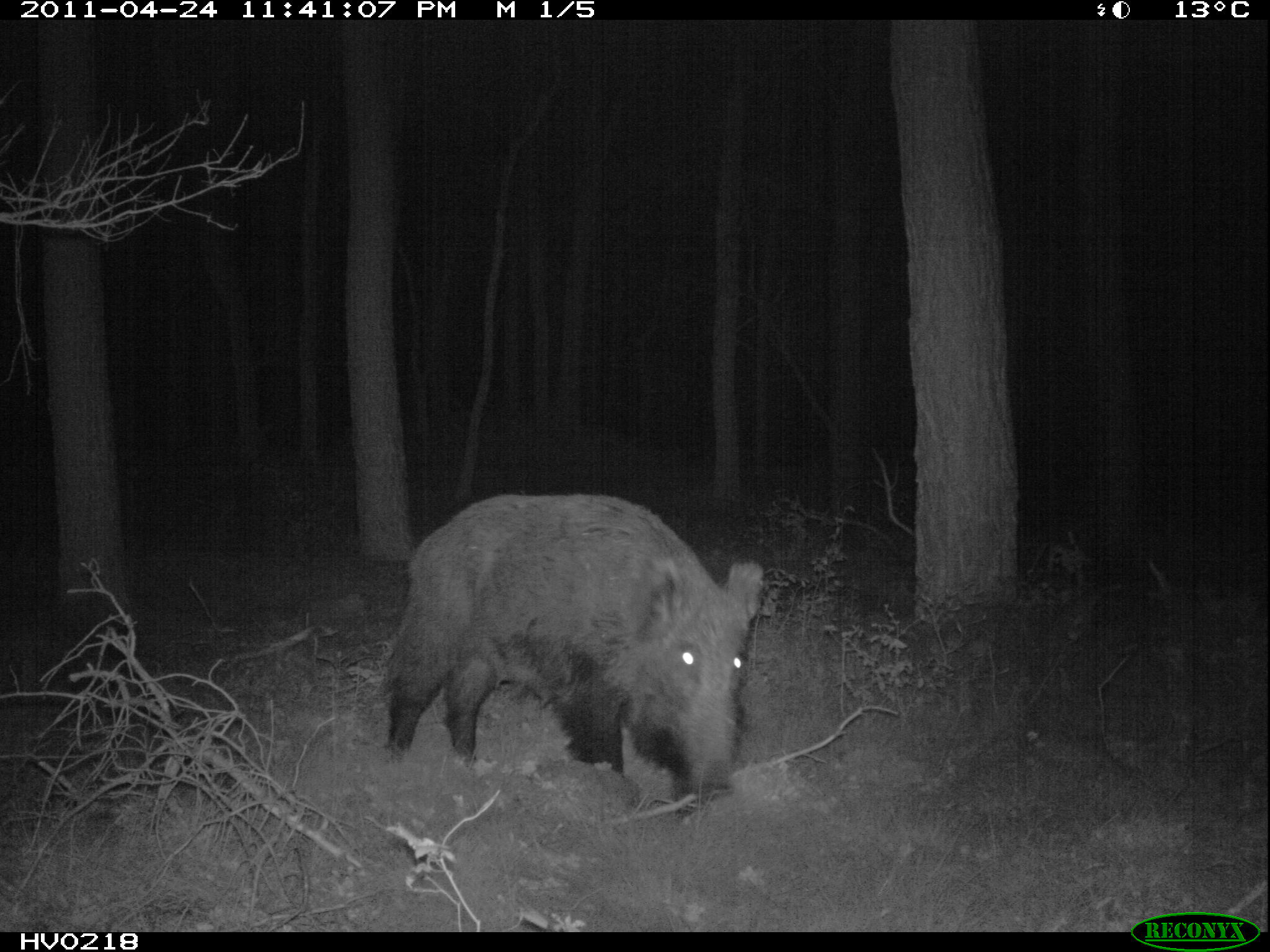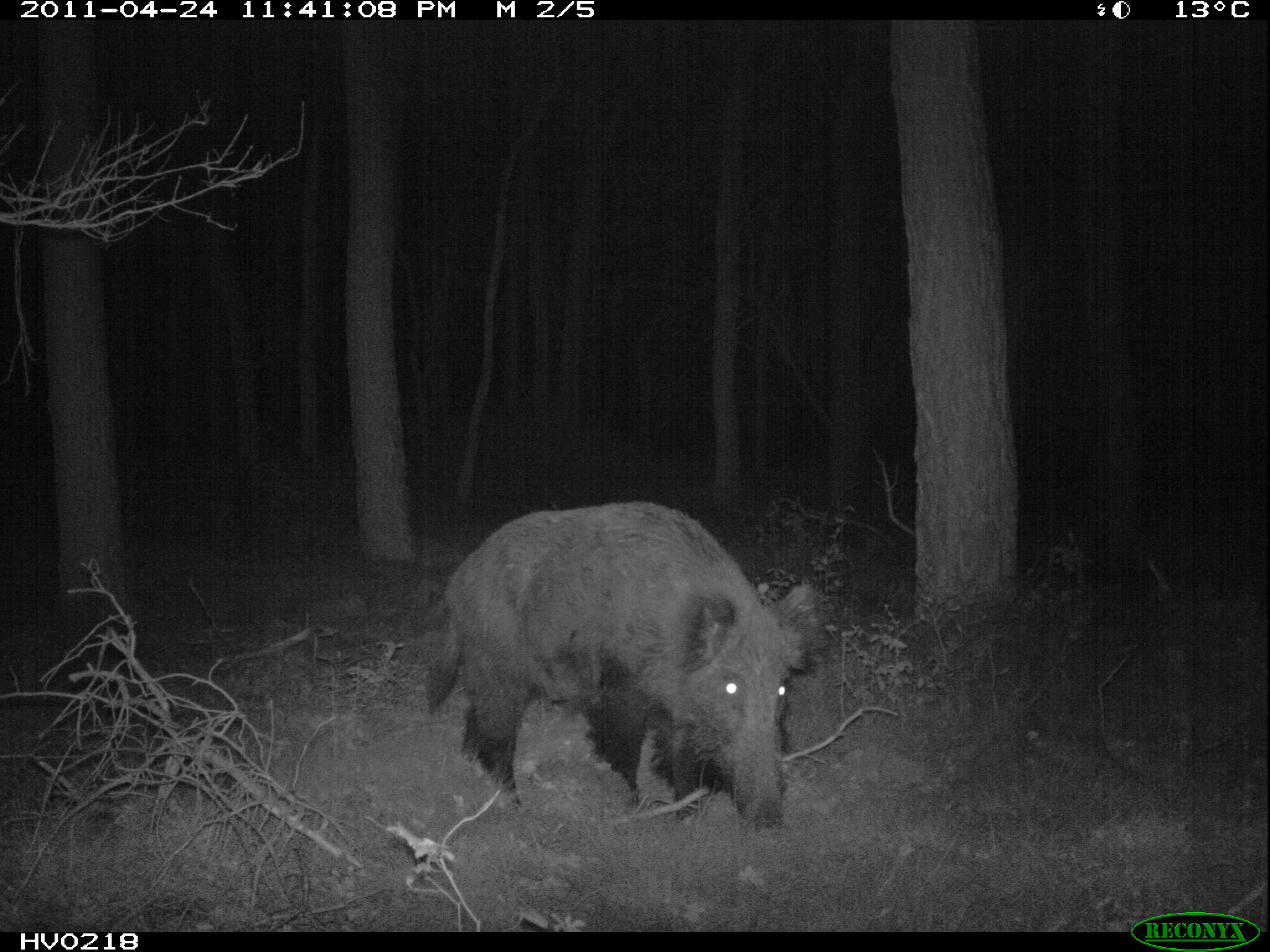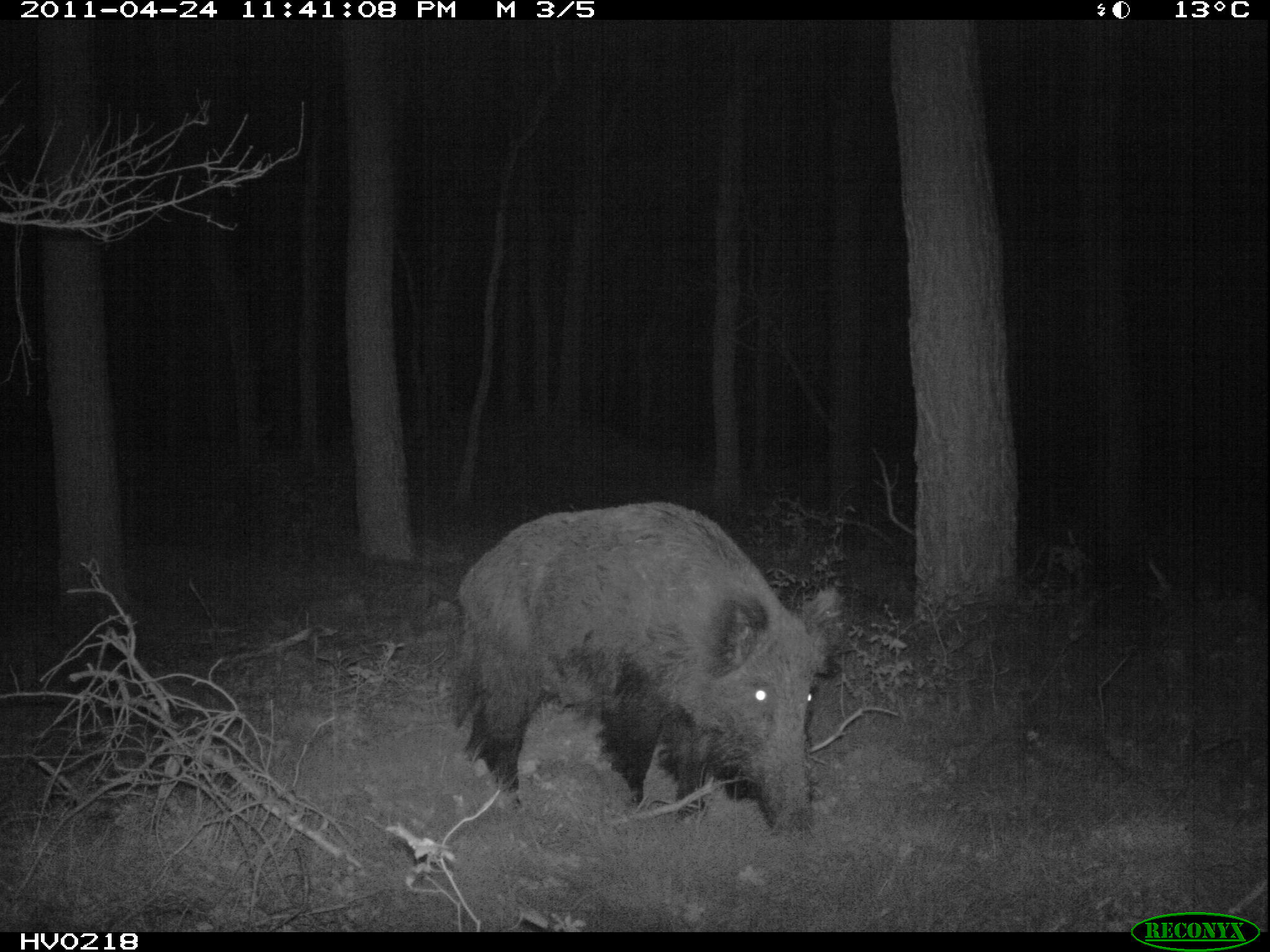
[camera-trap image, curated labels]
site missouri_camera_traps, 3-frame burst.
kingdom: Animalia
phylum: Chordata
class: Mammalia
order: Artiodactyla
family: Suidae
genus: Sus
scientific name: Sus scrofa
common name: wild boar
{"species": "wild boar (Sus scrofa)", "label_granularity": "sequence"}